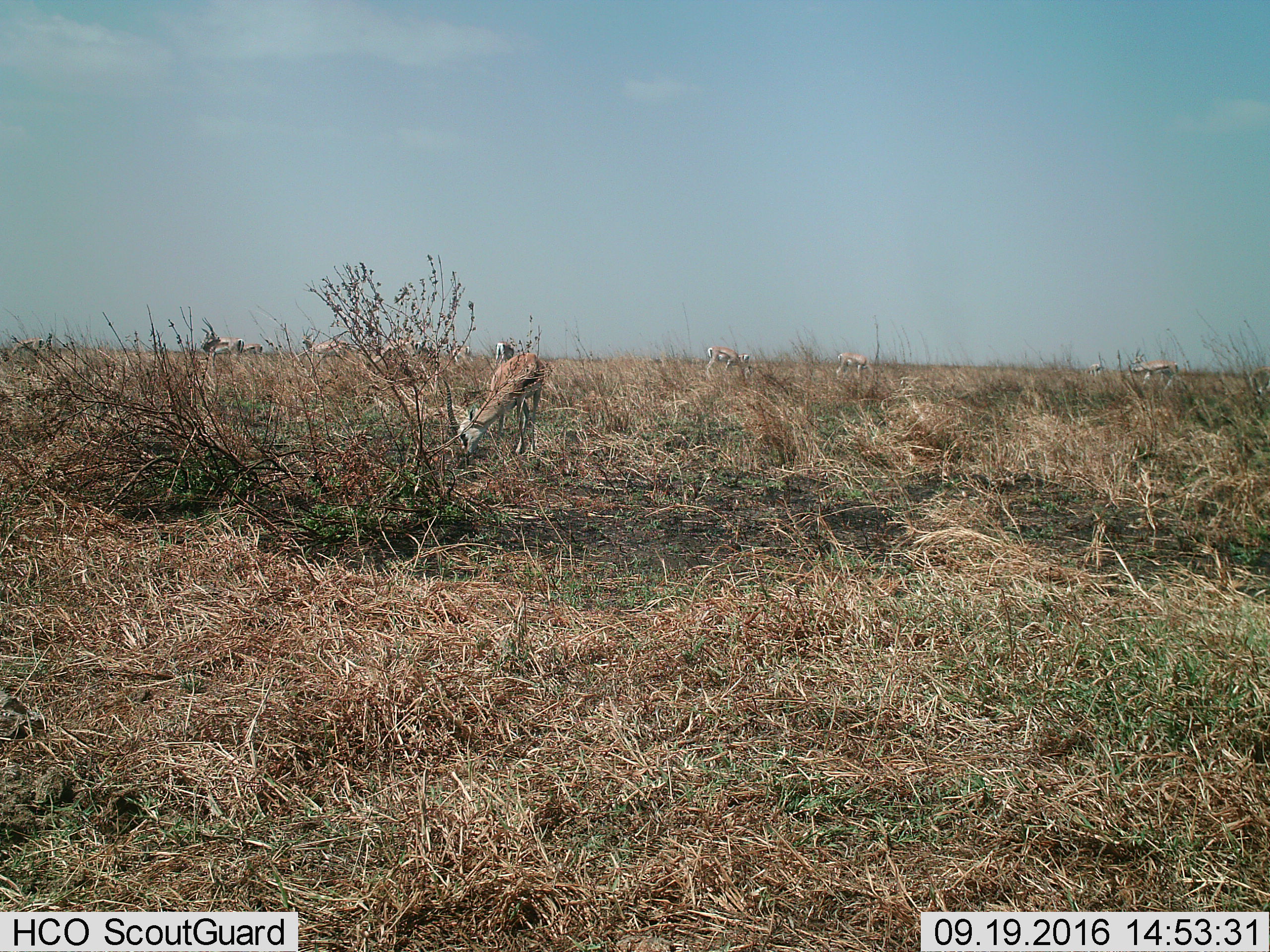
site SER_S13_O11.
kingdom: Animalia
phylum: Chordata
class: Mammalia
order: Artiodactyla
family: Bovidae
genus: Eudorcas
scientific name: Eudorcas thomsonii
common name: thomson's gazelle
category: gazellethomsons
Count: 11-50.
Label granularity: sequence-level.